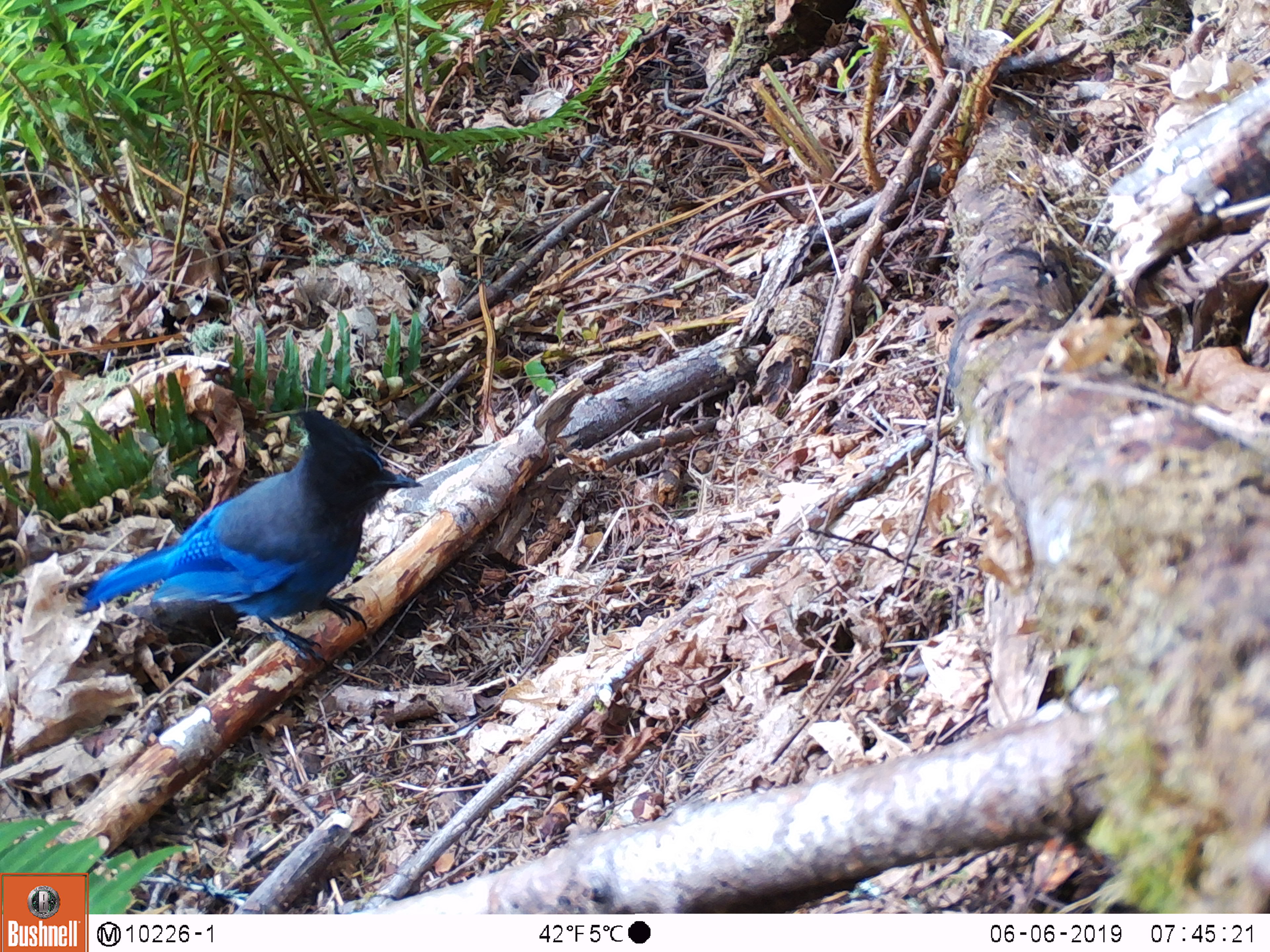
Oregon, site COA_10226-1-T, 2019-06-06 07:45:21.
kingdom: Animalia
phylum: Chordata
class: Aves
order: Passeriformes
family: Corvidae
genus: Cyanocitta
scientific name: Cyanocitta stelleri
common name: steller's jay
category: stellers jay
Stellers jay (steller's jay) (Cyanocitta stelleri).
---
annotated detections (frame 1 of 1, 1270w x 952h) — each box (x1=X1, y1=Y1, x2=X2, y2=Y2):
stellers jay: (x1=77, y1=408, x2=419, y2=653)